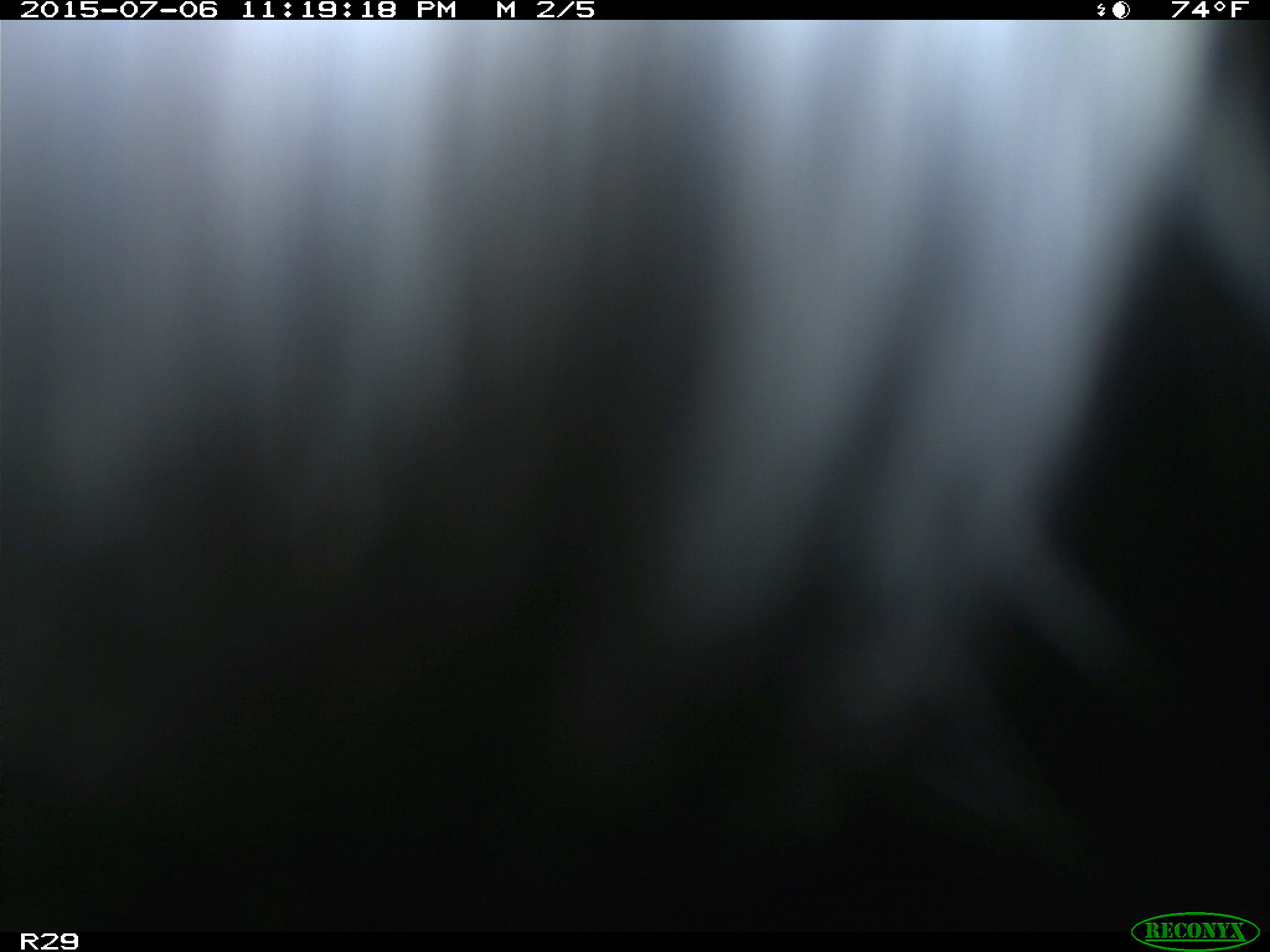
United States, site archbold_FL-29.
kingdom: Animalia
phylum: Chordata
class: Mammalia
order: Artiodactyla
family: Bovidae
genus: Bos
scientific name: Bos taurus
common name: domestic cow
Bos taurus (domestic cow).